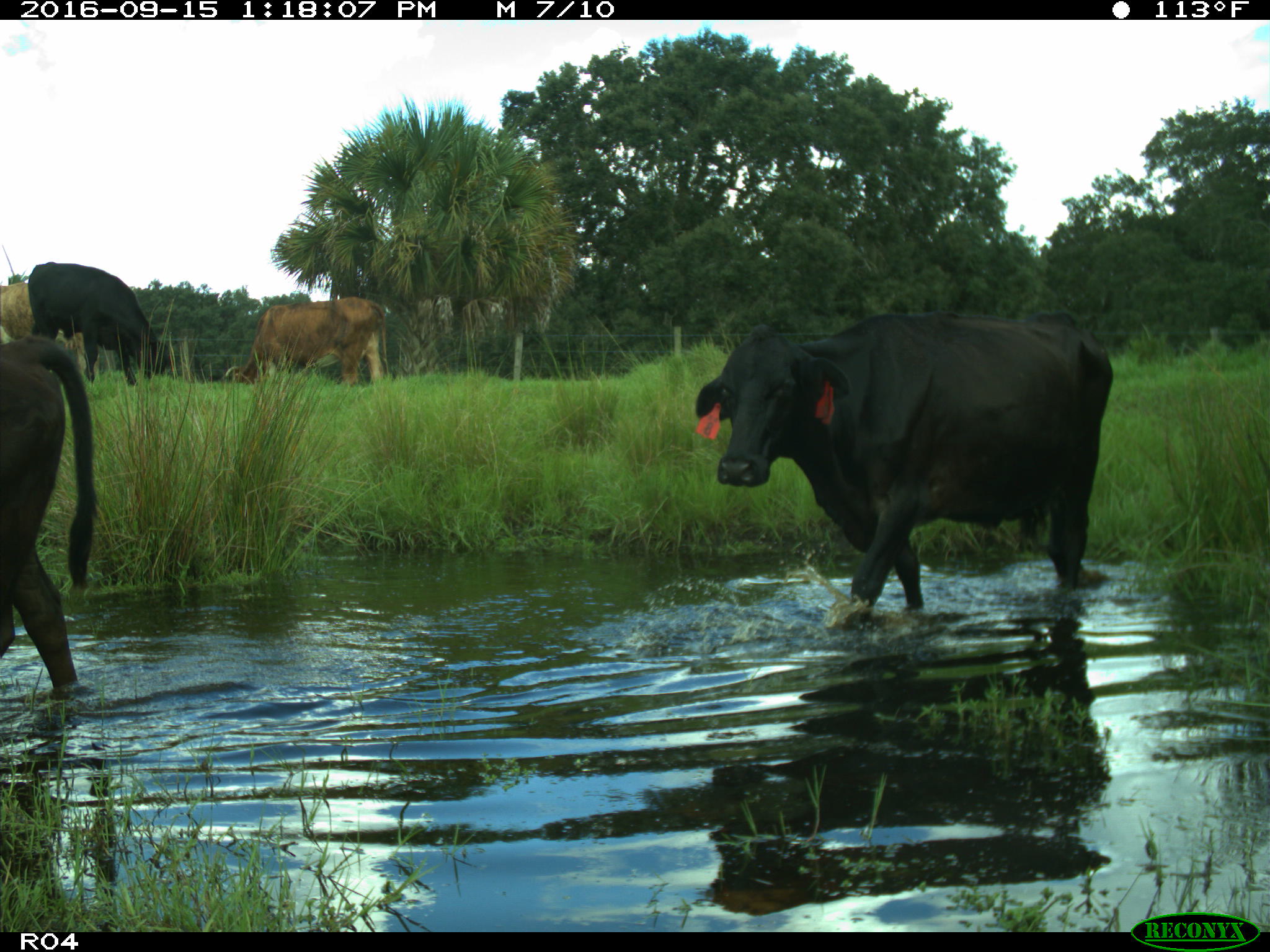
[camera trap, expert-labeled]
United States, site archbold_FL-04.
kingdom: Animalia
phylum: Chordata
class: Mammalia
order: Artiodactyla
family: Bovidae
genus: Bos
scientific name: Bos taurus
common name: domestic cow